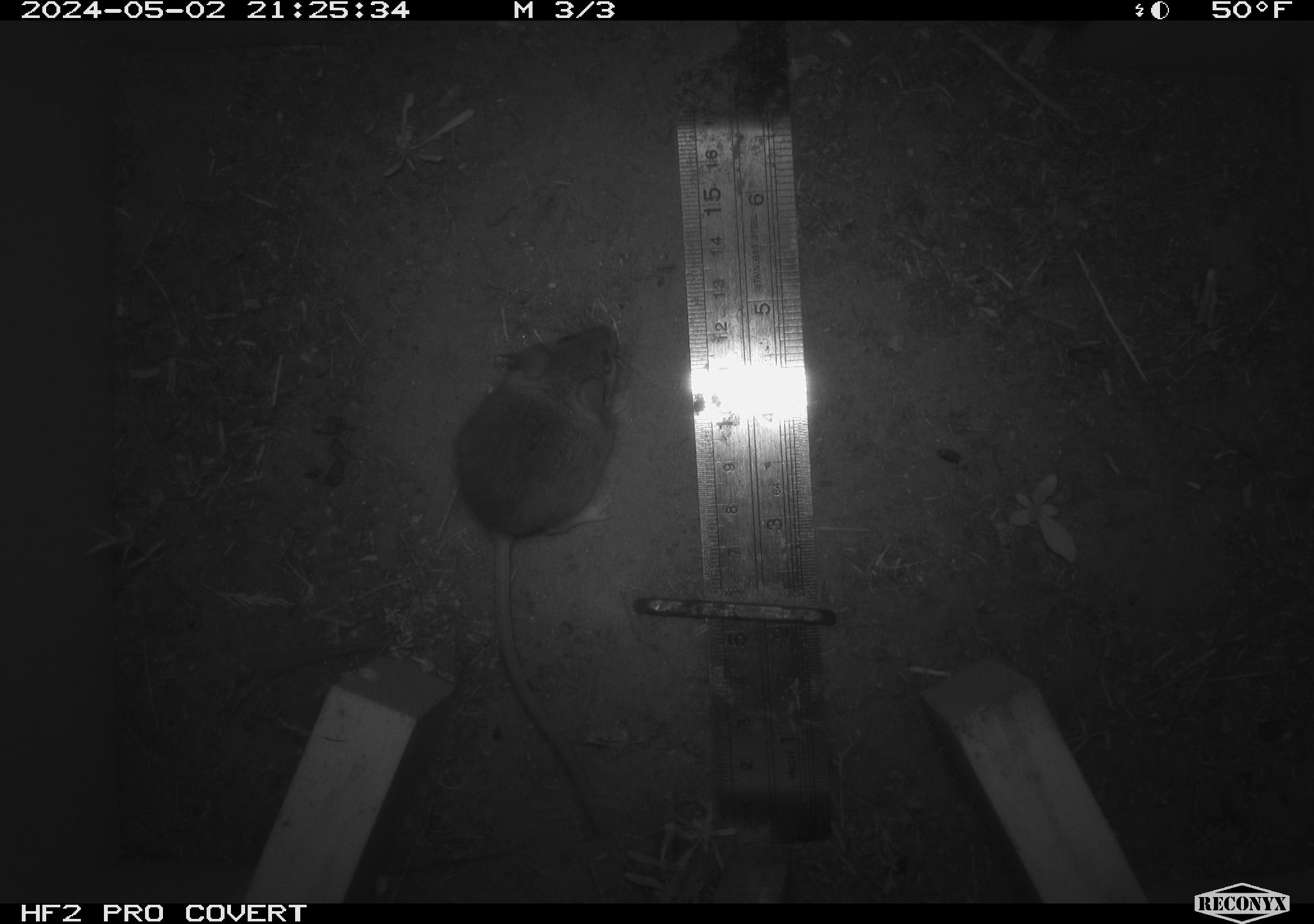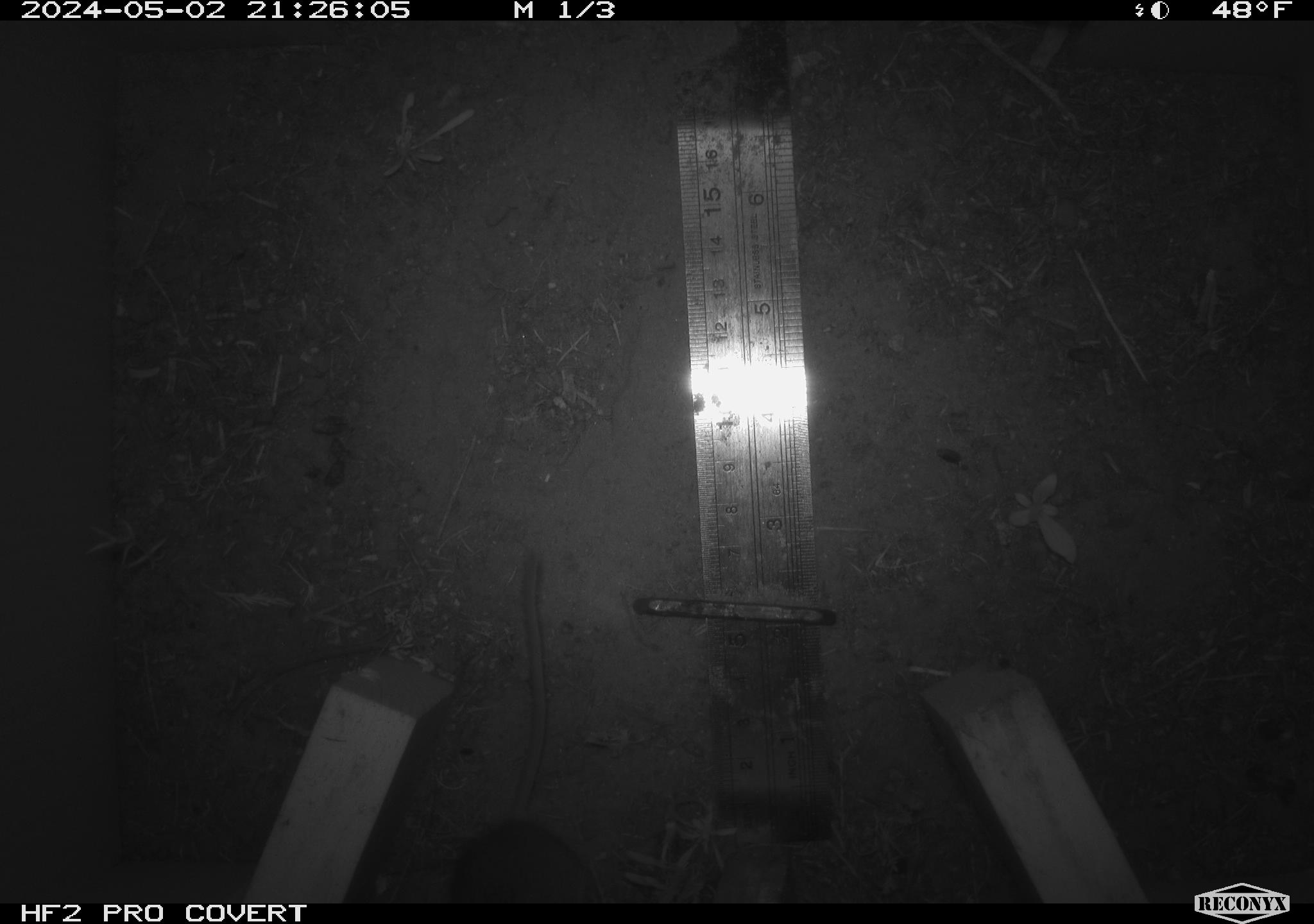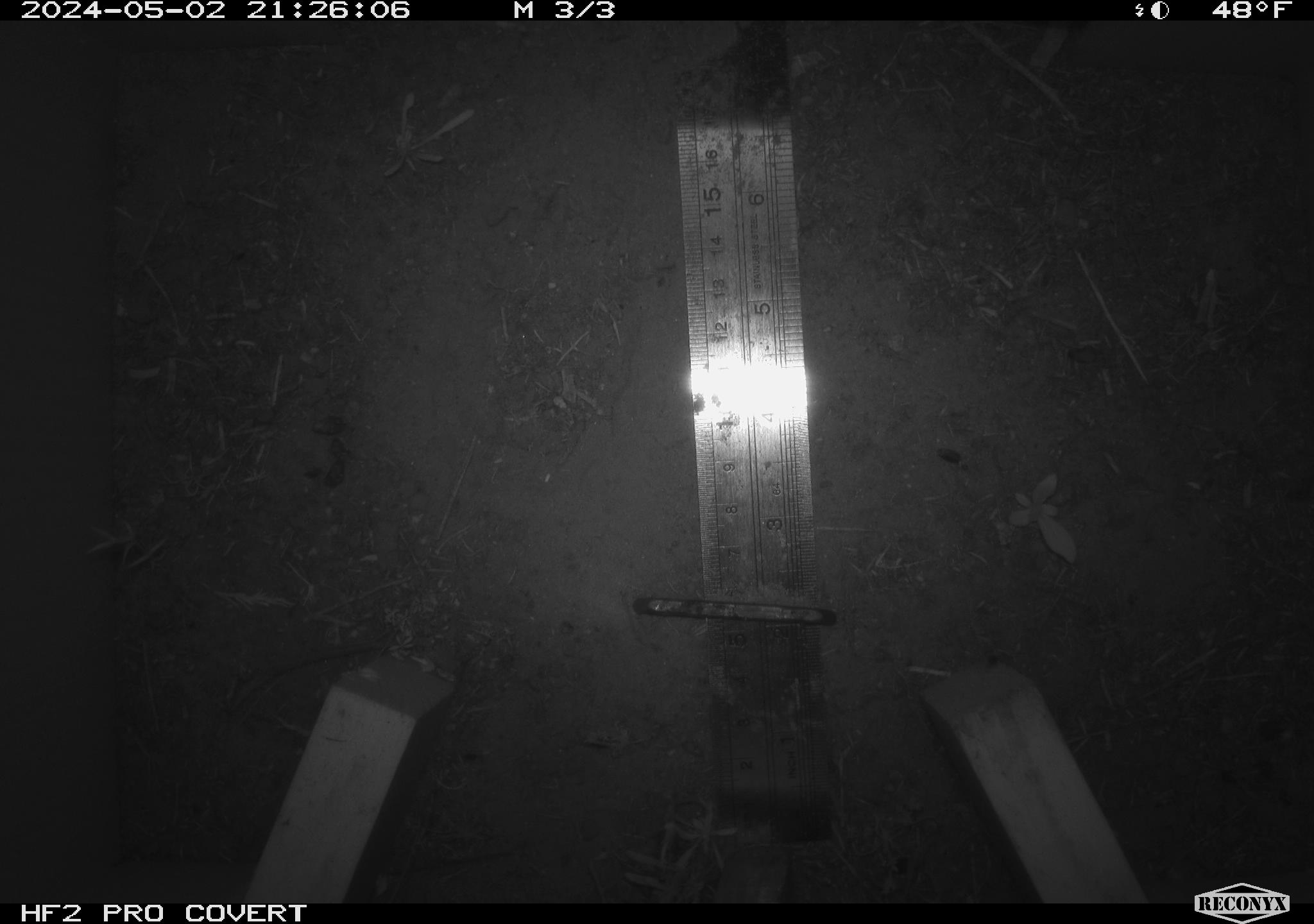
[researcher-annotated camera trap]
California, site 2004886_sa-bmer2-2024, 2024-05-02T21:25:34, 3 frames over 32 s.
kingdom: Animalia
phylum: Chordata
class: Mammalia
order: Rodentia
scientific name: Rodentia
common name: mouse species